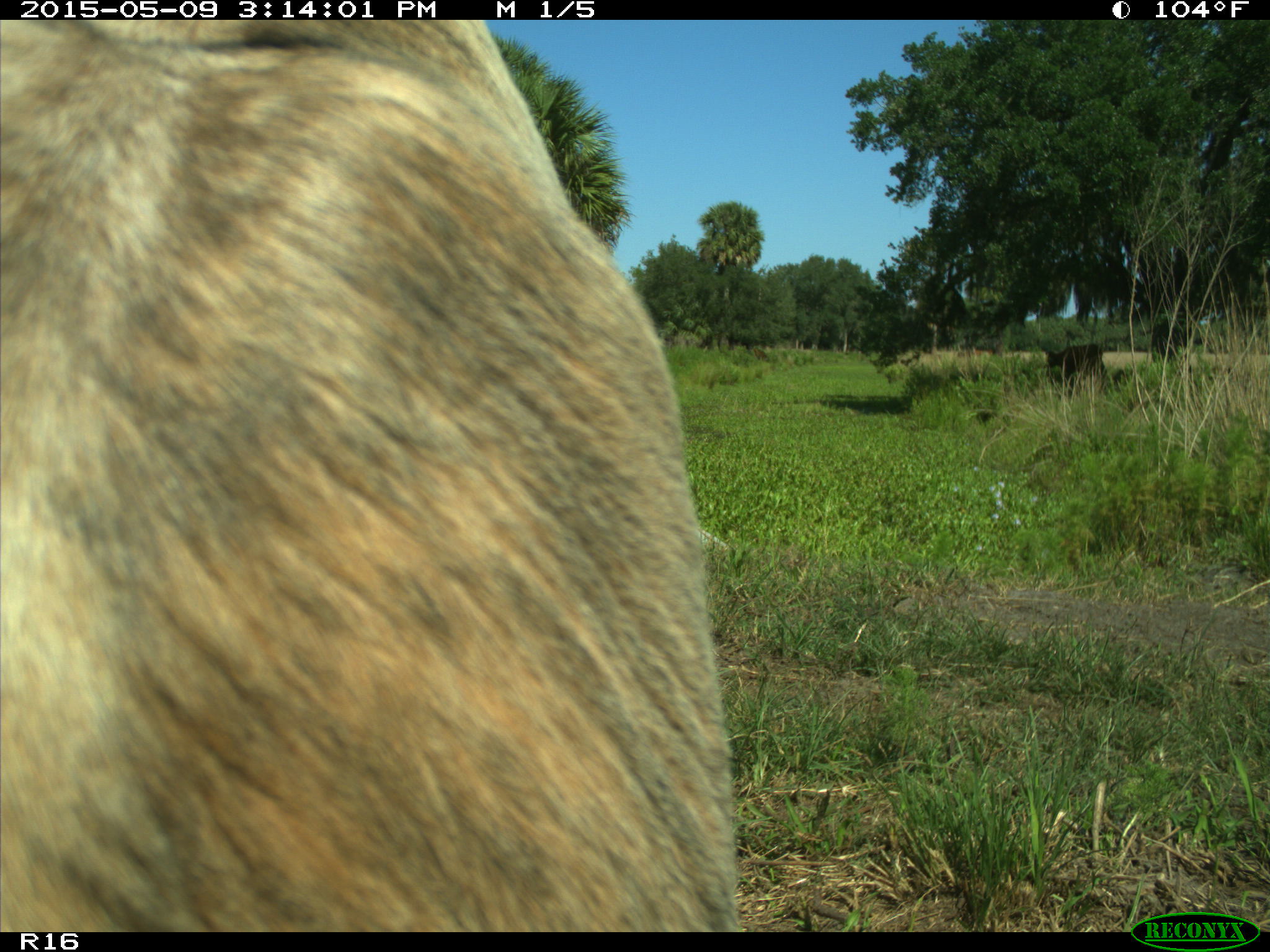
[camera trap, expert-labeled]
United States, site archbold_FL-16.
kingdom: Animalia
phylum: Chordata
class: Mammalia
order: Artiodactyla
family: Bovidae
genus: Bos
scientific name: Bos taurus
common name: domestic cow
Bos taurus (domestic cow).